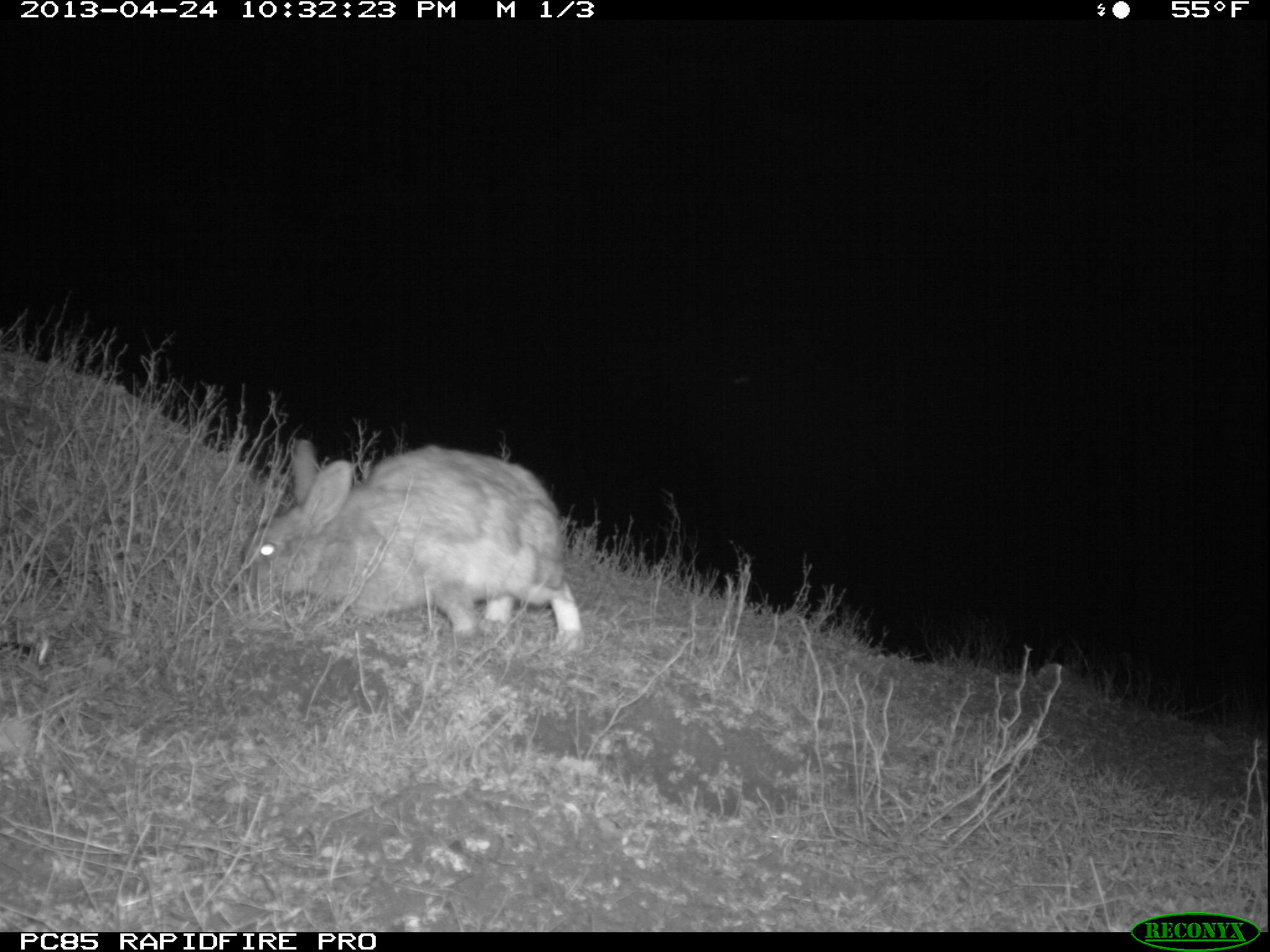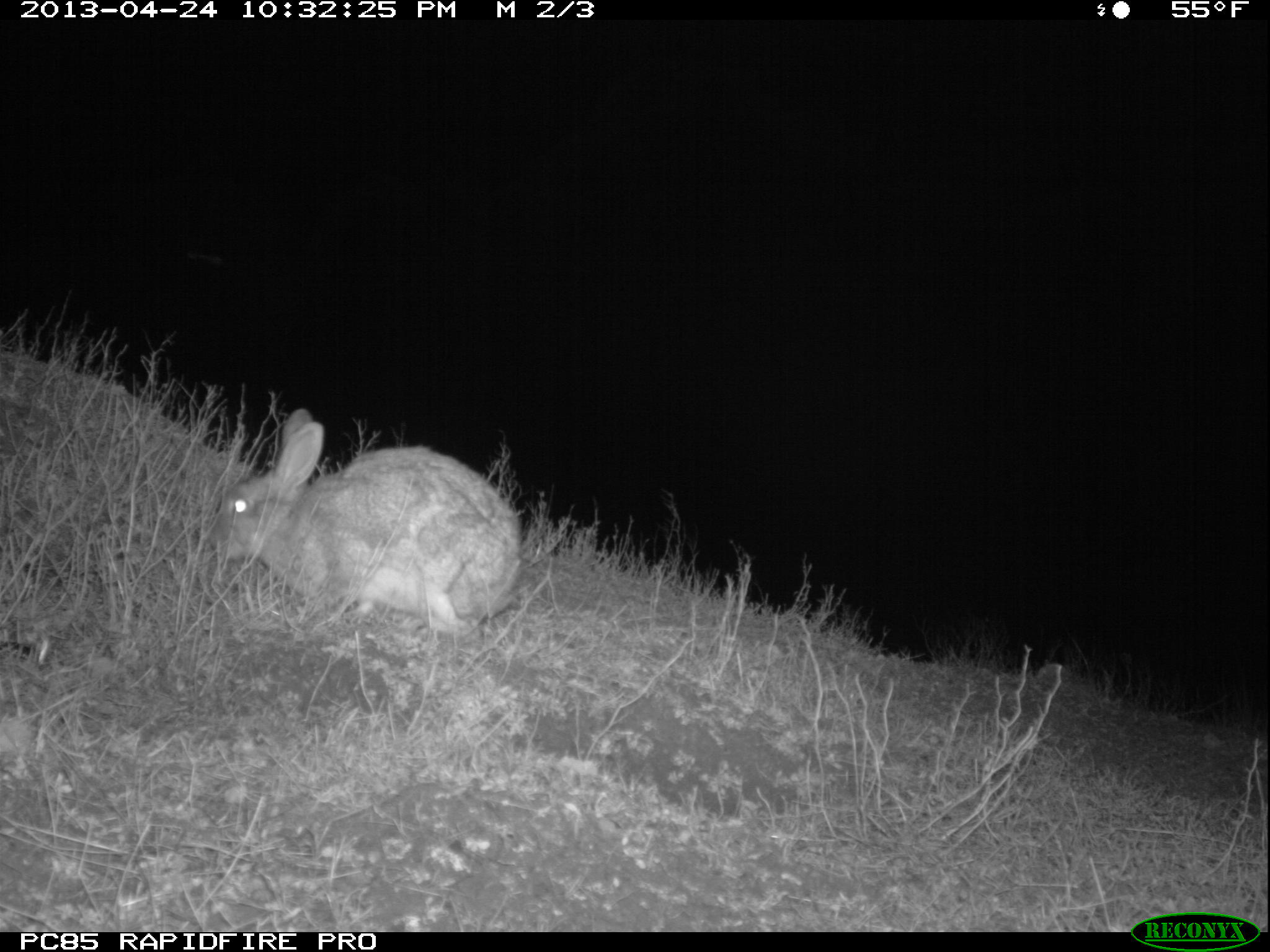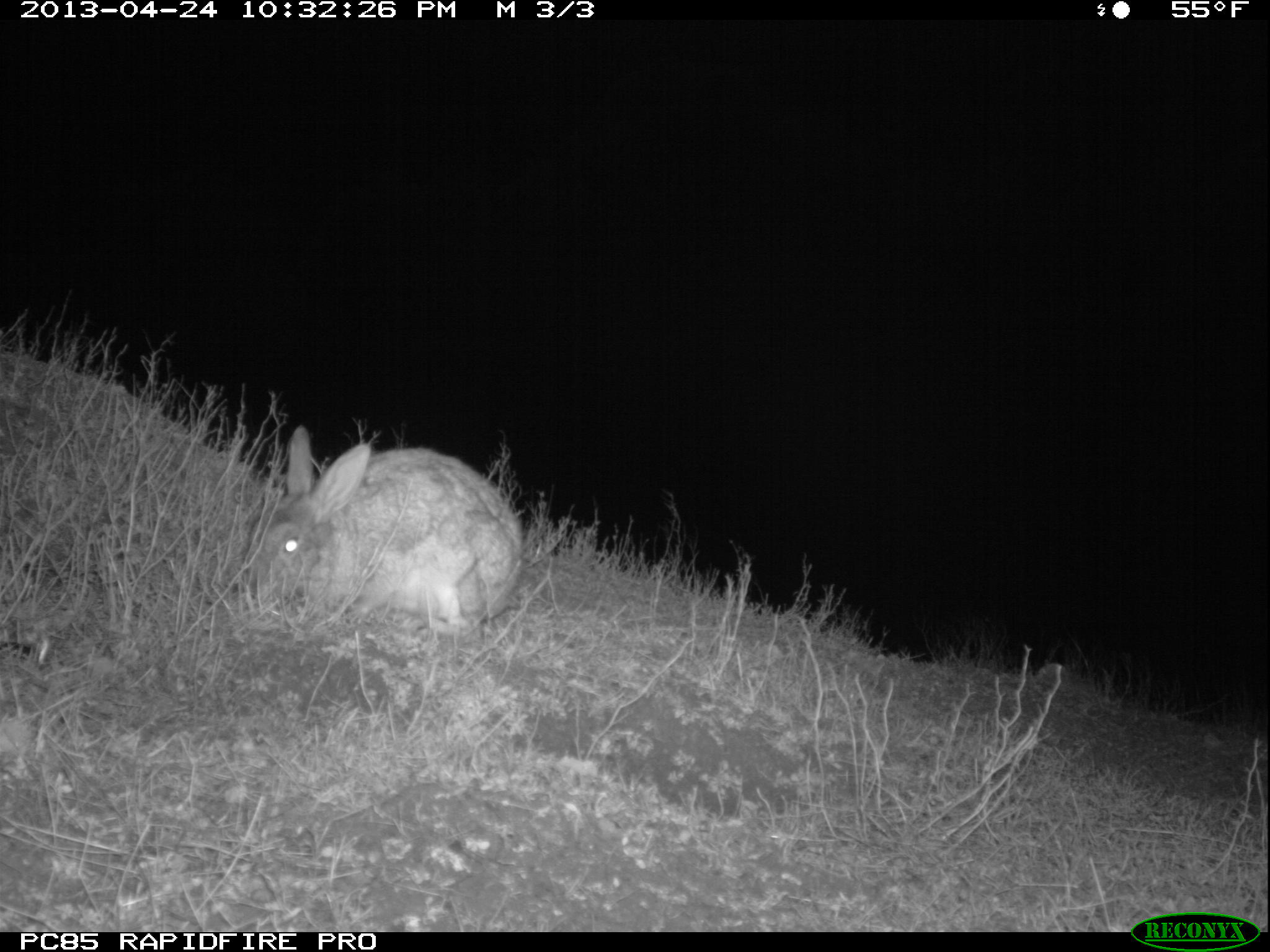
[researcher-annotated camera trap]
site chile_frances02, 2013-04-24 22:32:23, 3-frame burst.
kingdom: Animalia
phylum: Chordata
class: Mammalia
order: Lagomorpha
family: Leporidae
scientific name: Leporidae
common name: rabbits and hares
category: rabbit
Rabbit (rabbits and hares) (Leporidae).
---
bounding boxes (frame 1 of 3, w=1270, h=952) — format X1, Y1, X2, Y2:
rabbit: 235, 439, 582, 659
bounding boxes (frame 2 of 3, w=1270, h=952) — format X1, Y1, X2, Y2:
rabbit: 206, 413, 520, 649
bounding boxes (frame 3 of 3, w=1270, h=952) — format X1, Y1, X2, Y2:
rabbit: 239, 432, 521, 646